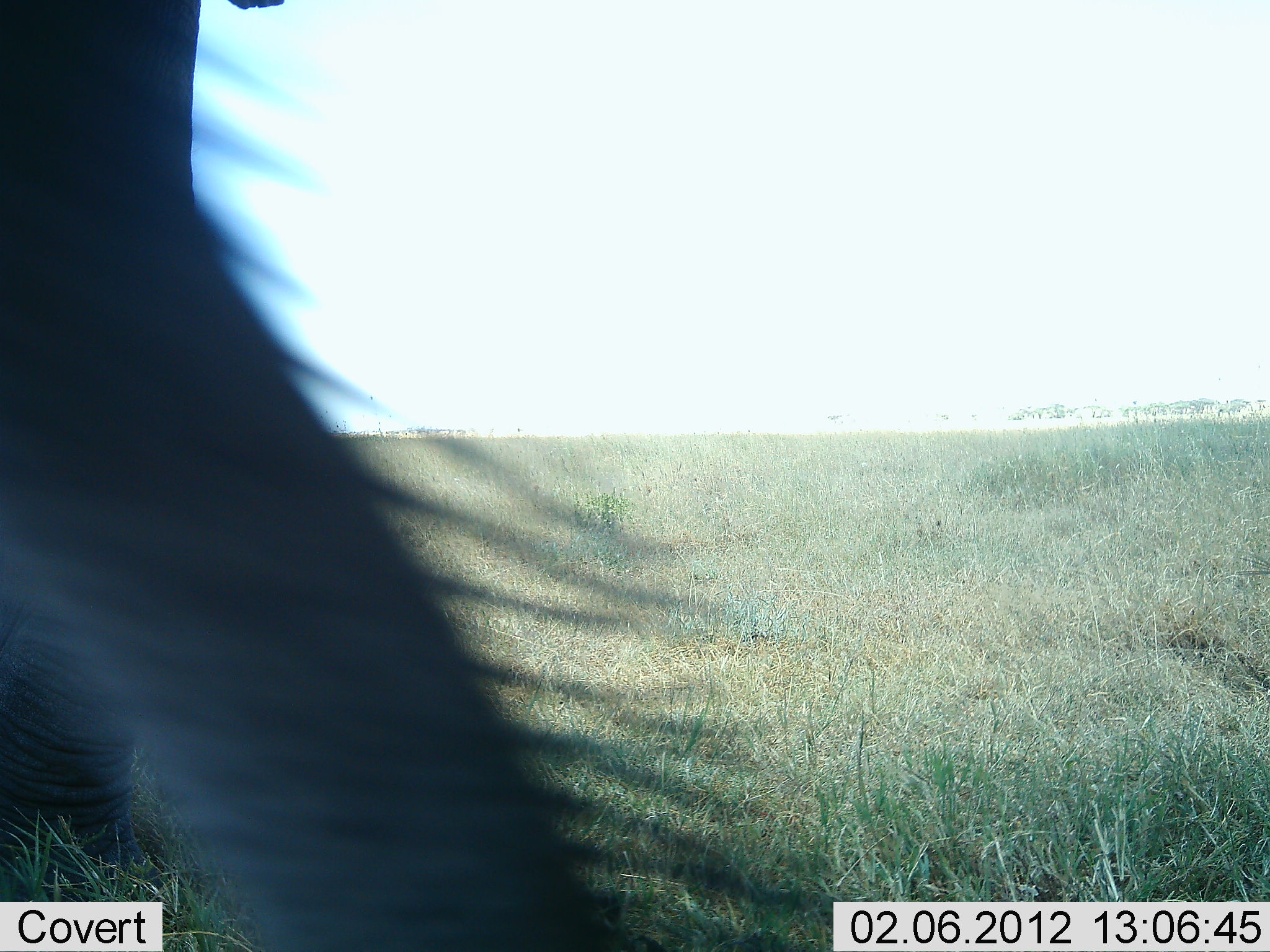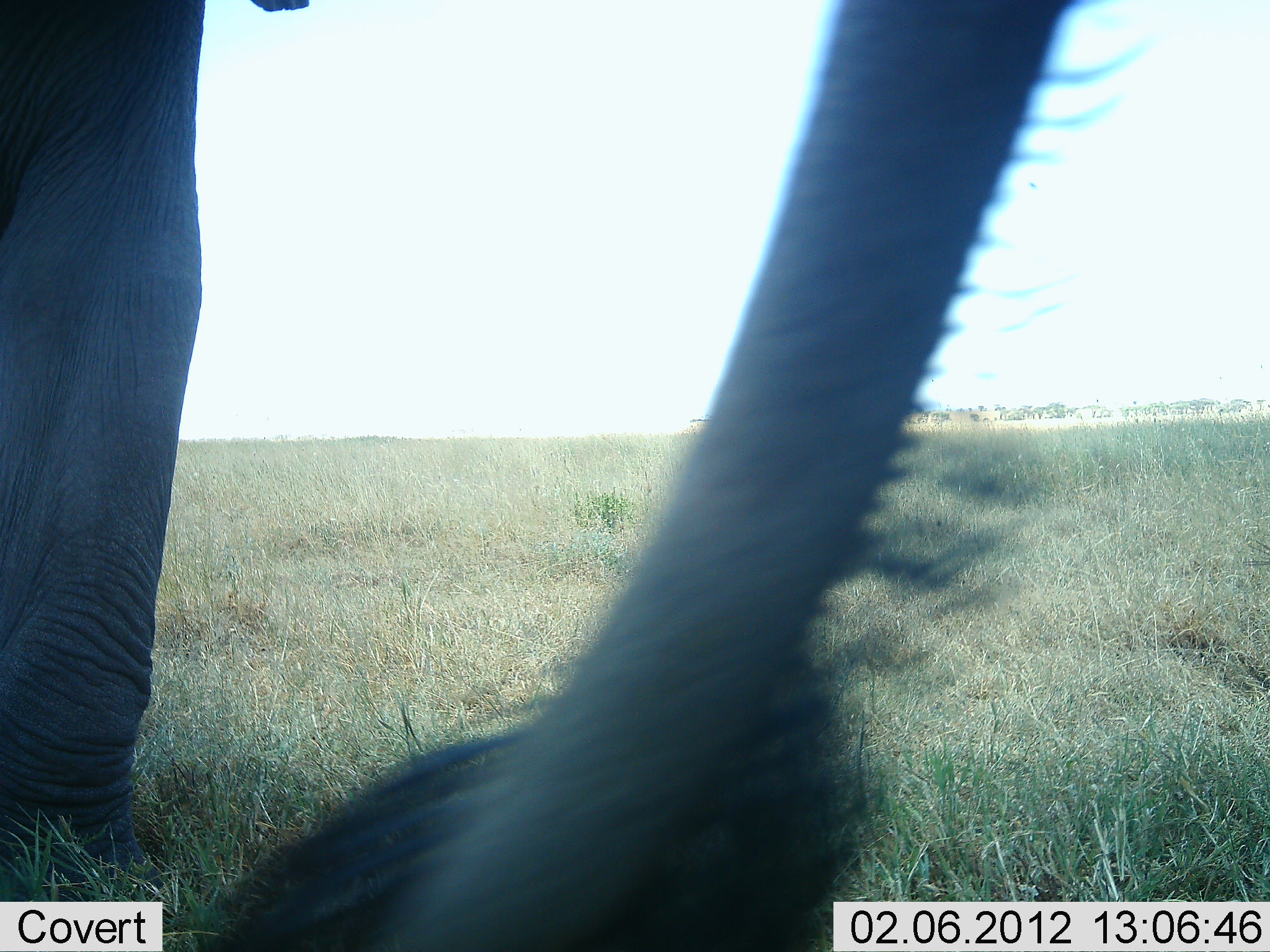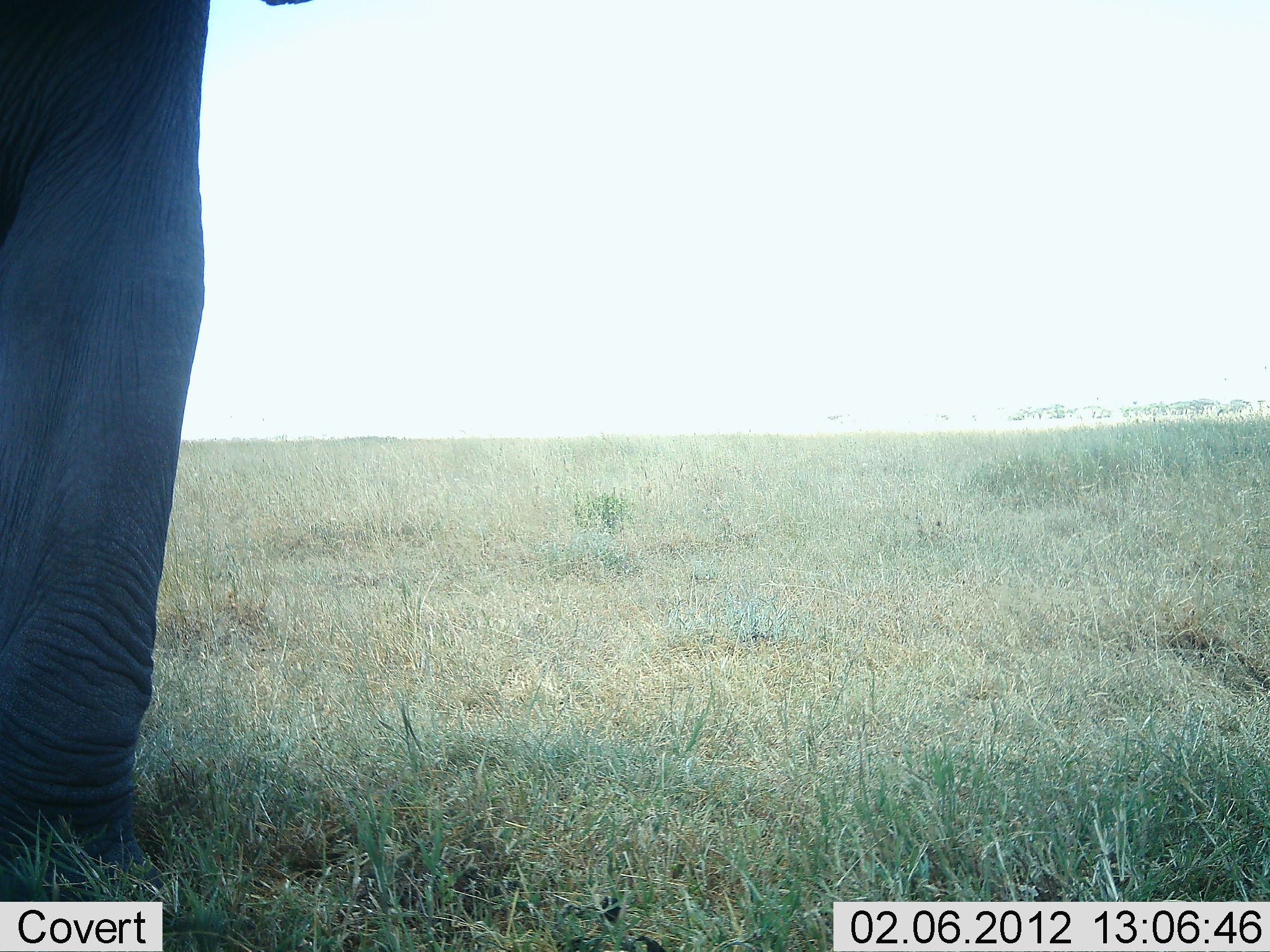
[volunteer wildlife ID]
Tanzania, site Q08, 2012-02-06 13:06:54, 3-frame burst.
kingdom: Animalia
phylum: Chordata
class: Mammalia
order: Proboscidea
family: Elephantidae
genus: Loxodonta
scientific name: Loxodonta africana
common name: african bush elephant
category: elephant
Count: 1.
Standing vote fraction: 93%.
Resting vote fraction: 0%.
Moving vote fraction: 7%.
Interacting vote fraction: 0%.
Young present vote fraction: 0%.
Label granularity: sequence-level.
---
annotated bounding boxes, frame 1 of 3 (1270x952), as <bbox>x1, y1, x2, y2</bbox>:
animal: <bbox>0, 0, 795, 951</bbox>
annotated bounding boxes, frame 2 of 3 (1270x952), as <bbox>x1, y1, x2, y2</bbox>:
animal: <bbox>1, 1, 1146, 952</bbox>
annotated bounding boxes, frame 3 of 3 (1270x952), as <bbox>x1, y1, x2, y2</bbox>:
animal: <bbox>0, 0, 316, 901</bbox>